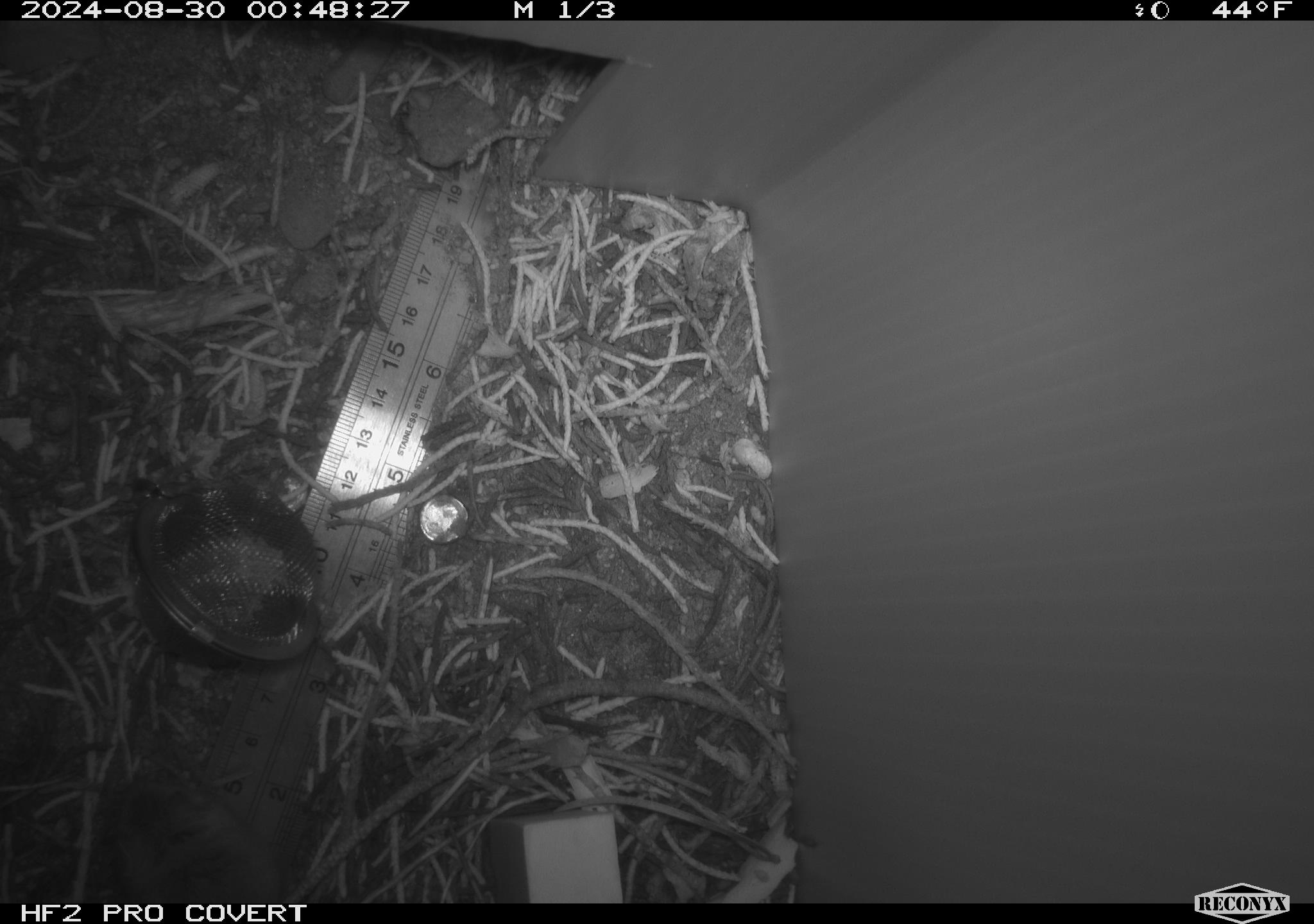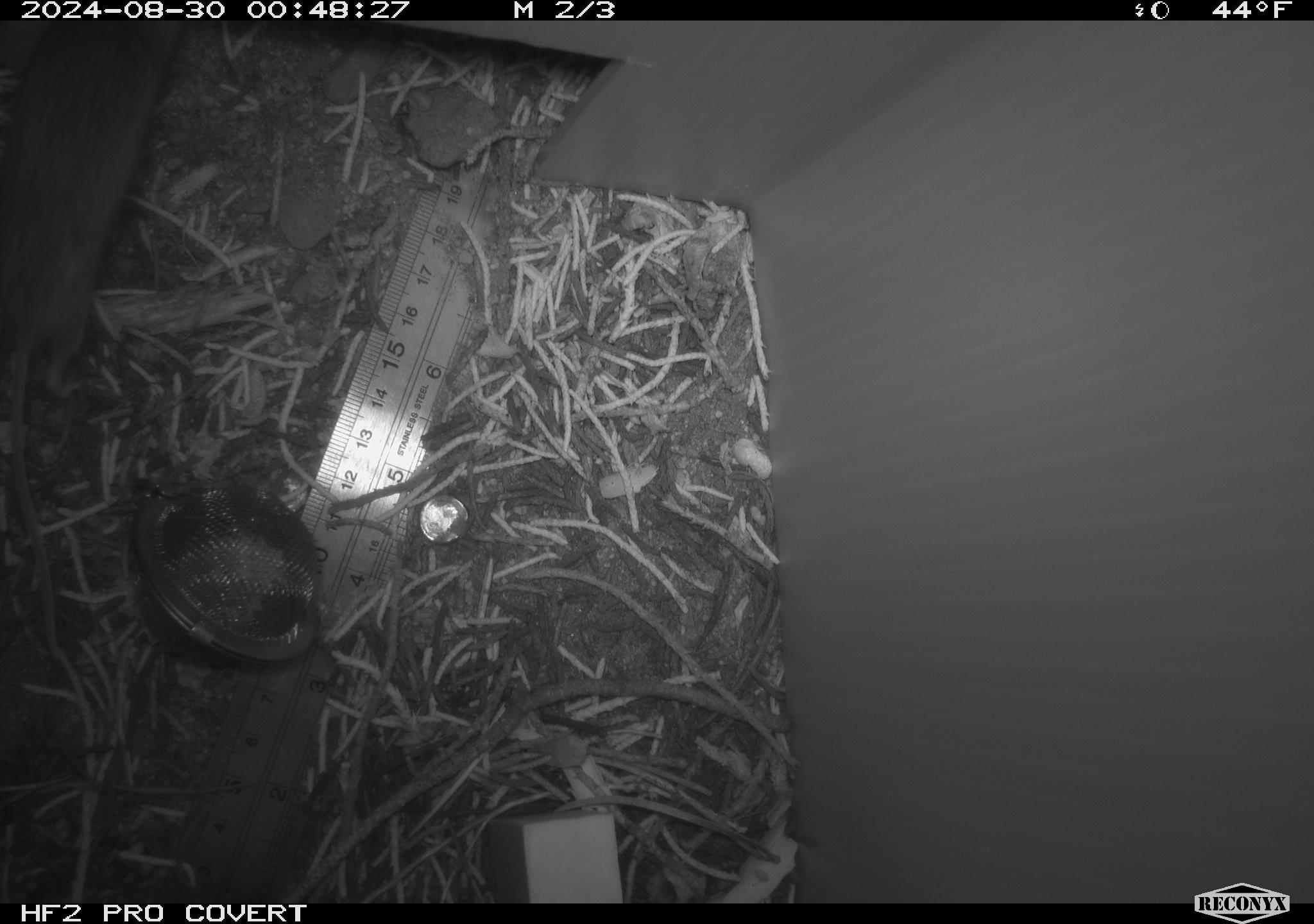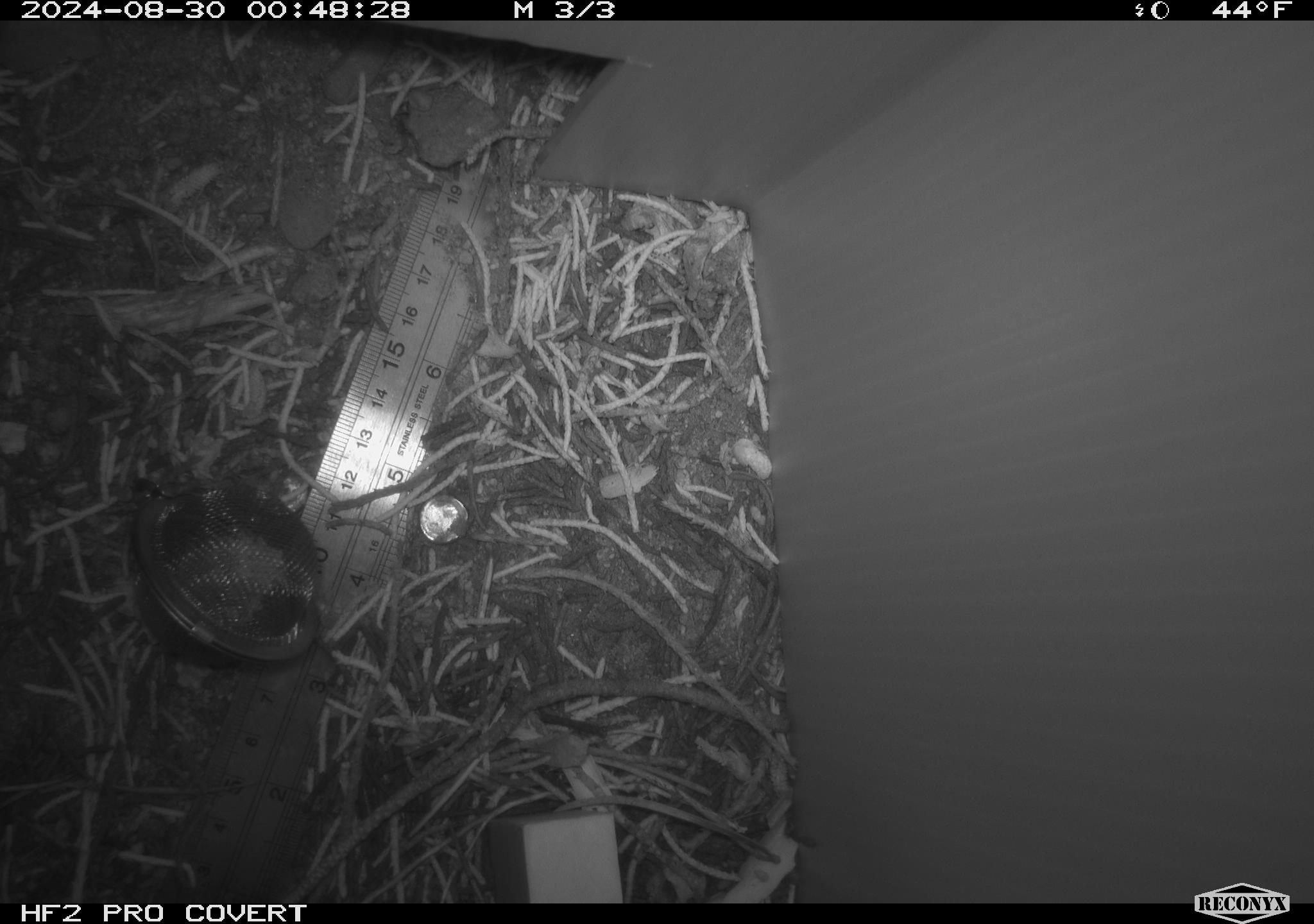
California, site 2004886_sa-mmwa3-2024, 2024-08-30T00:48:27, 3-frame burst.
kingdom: Animalia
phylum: Chordata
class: Mammalia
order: Rodentia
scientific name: Rodentia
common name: mouse species